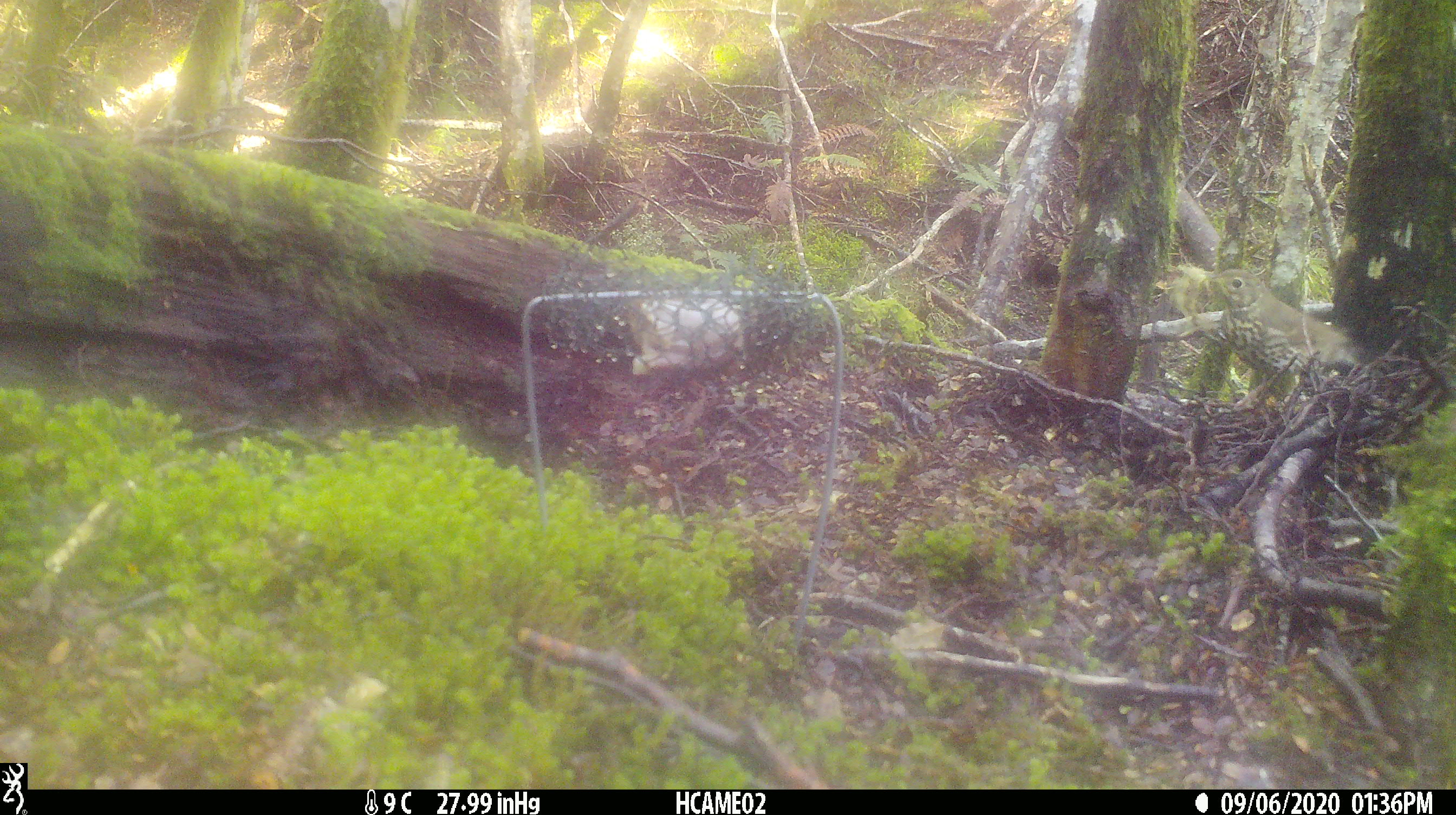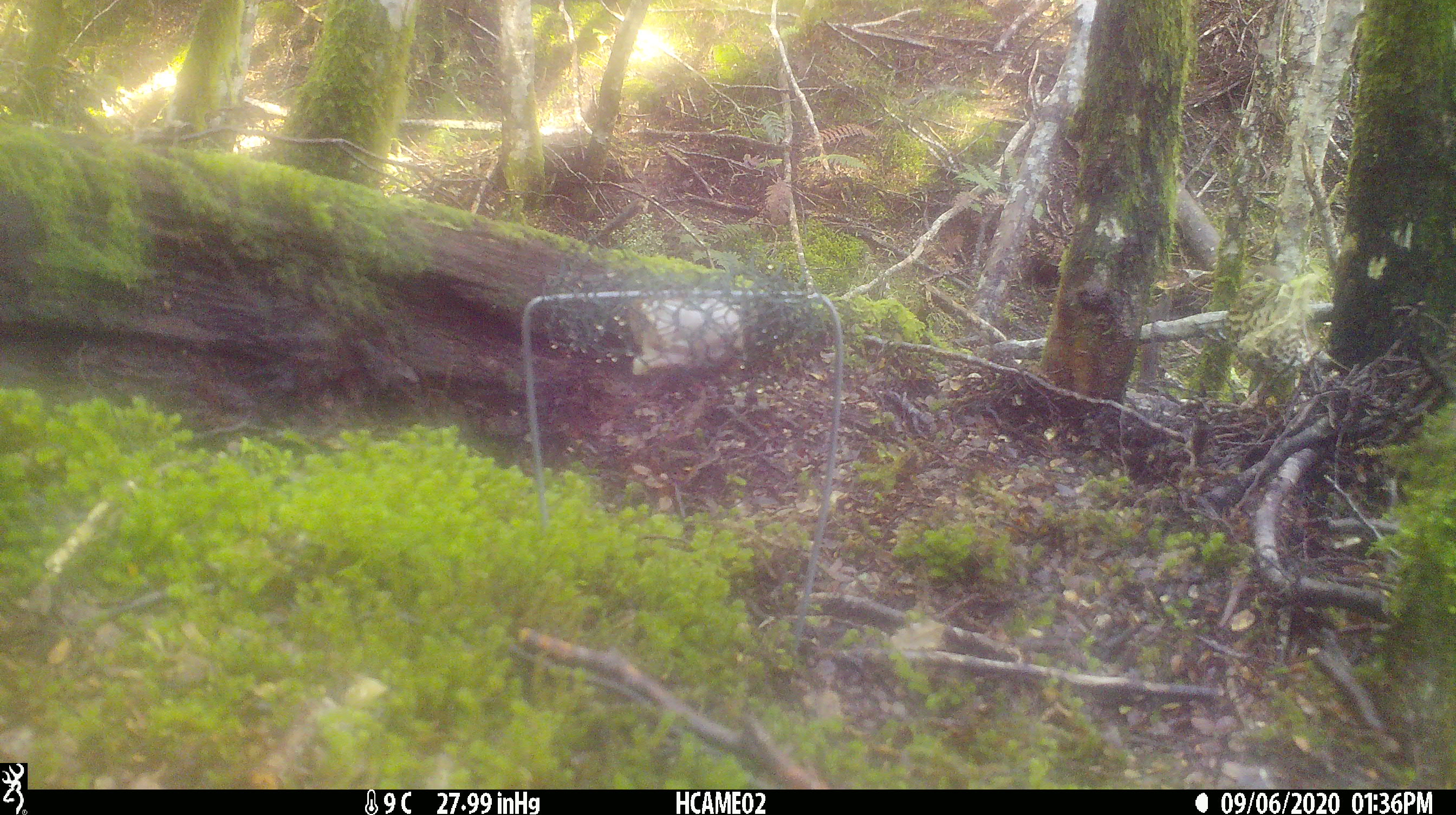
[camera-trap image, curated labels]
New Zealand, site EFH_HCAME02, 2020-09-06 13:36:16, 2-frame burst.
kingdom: Animalia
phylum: Chordata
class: Aves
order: Passeriformes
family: Turdidae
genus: Turdus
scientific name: Turdus philomelos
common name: song thrush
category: thrush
Thrush (song thrush) (Turdus philomelos).